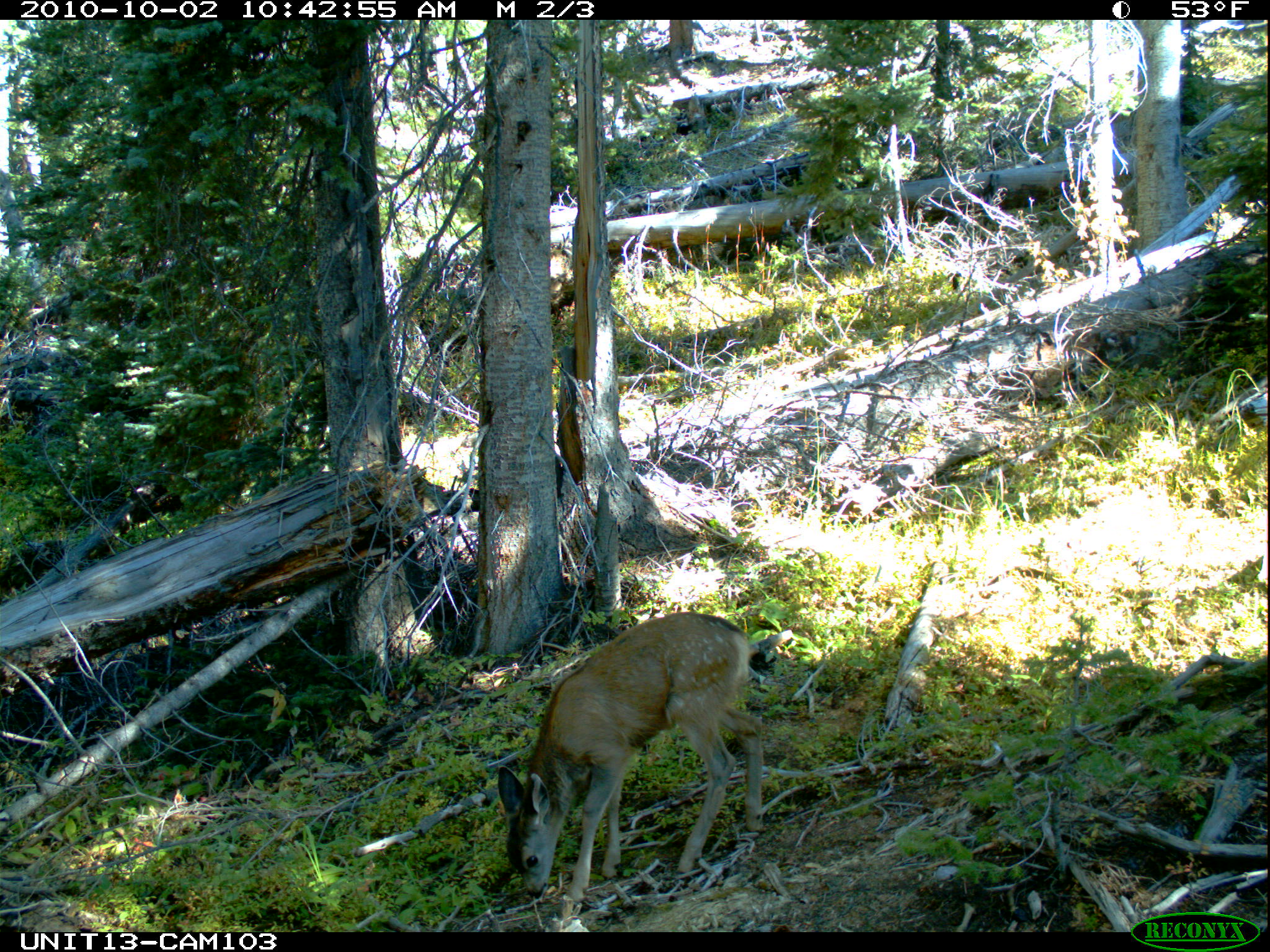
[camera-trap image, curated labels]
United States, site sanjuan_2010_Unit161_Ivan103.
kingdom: Animalia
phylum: Chordata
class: Mammalia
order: Artiodactyla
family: Cervidae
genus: Odocoileus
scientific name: Odocoileus hemionus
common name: mule deer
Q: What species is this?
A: Odocoileus hemionus (mule deer).